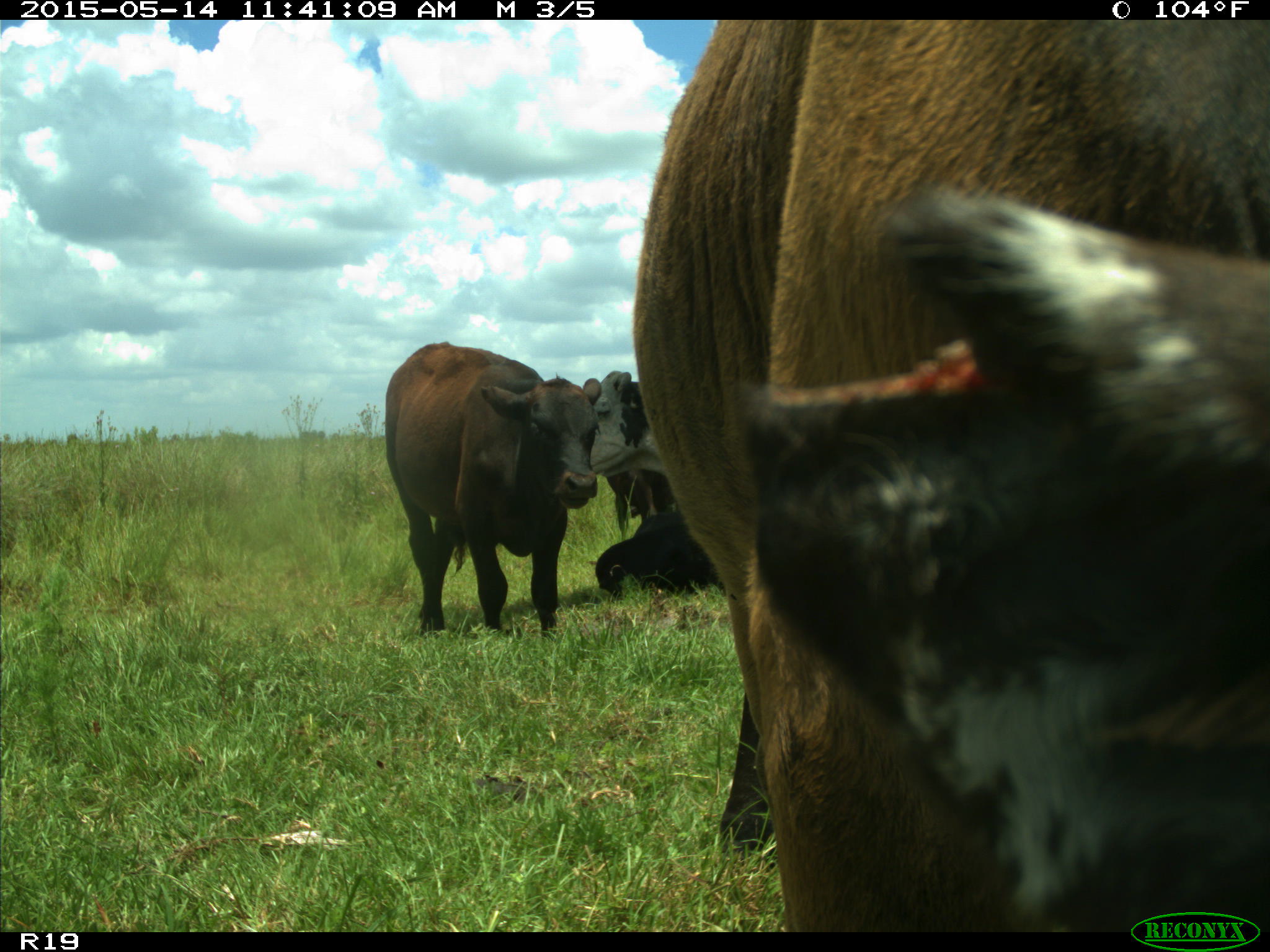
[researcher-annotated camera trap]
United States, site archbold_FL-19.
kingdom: Animalia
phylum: Chordata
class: Mammalia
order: Artiodactyla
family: Bovidae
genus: Bos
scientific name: Bos taurus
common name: domestic cow